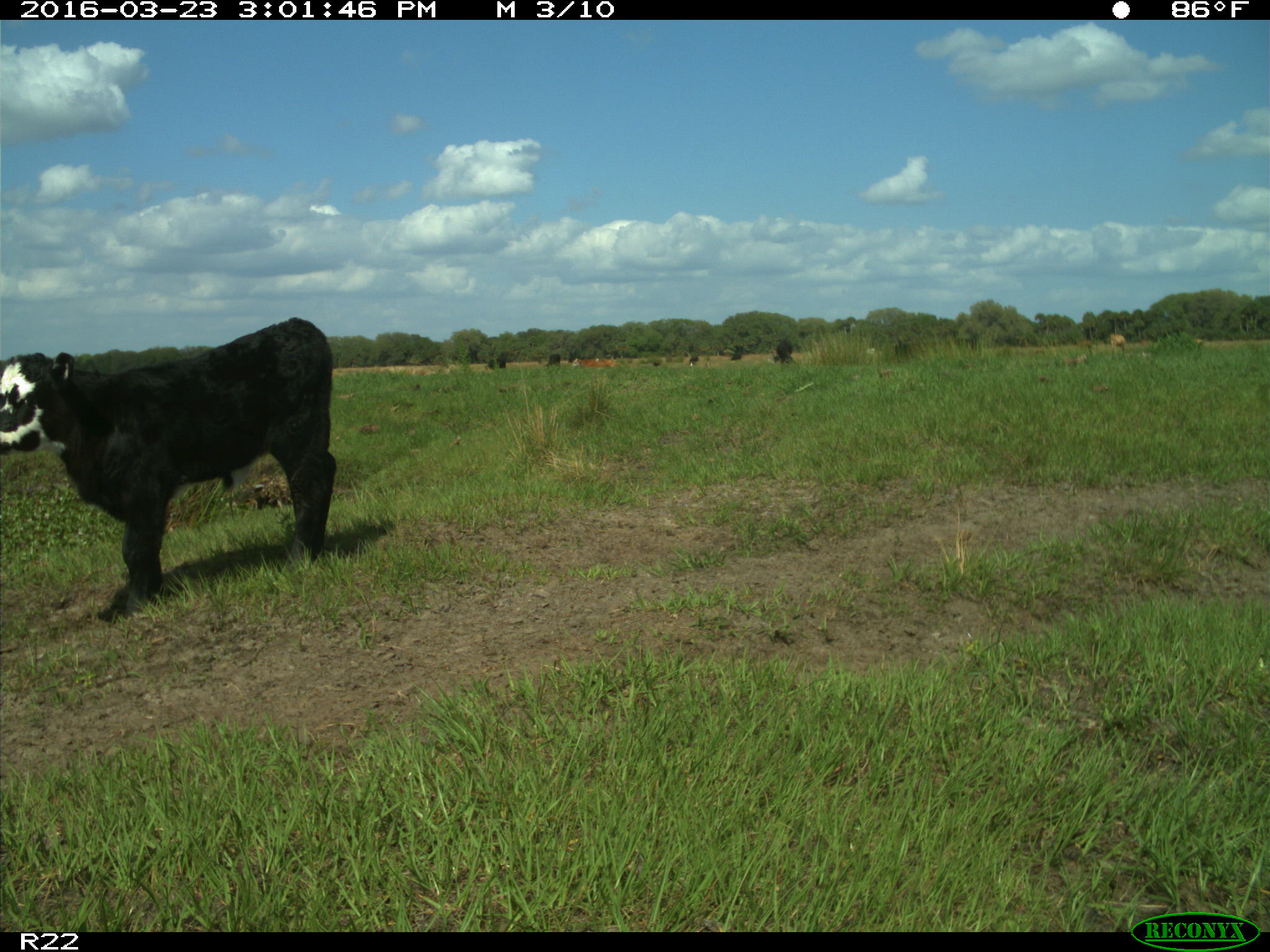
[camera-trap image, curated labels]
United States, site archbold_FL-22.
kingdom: Animalia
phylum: Chordata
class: Mammalia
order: Artiodactyla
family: Bovidae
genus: Bos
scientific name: Bos taurus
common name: domestic cow